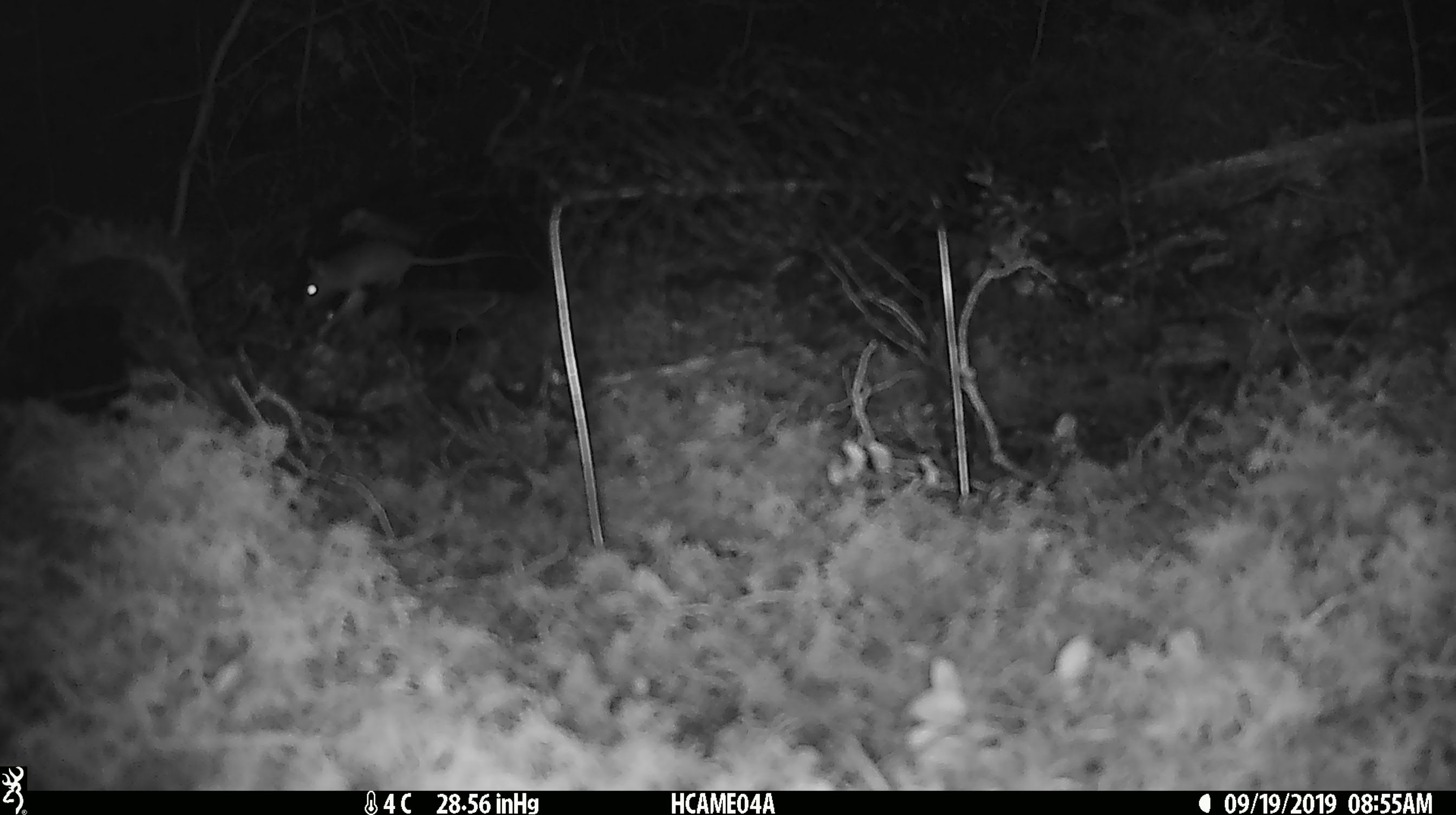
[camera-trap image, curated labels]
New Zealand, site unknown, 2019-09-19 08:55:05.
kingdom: Animalia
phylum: Chordata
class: Mammalia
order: Rodentia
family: Muridae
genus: Mus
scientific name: Mus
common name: mouse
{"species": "mouse (Mus)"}